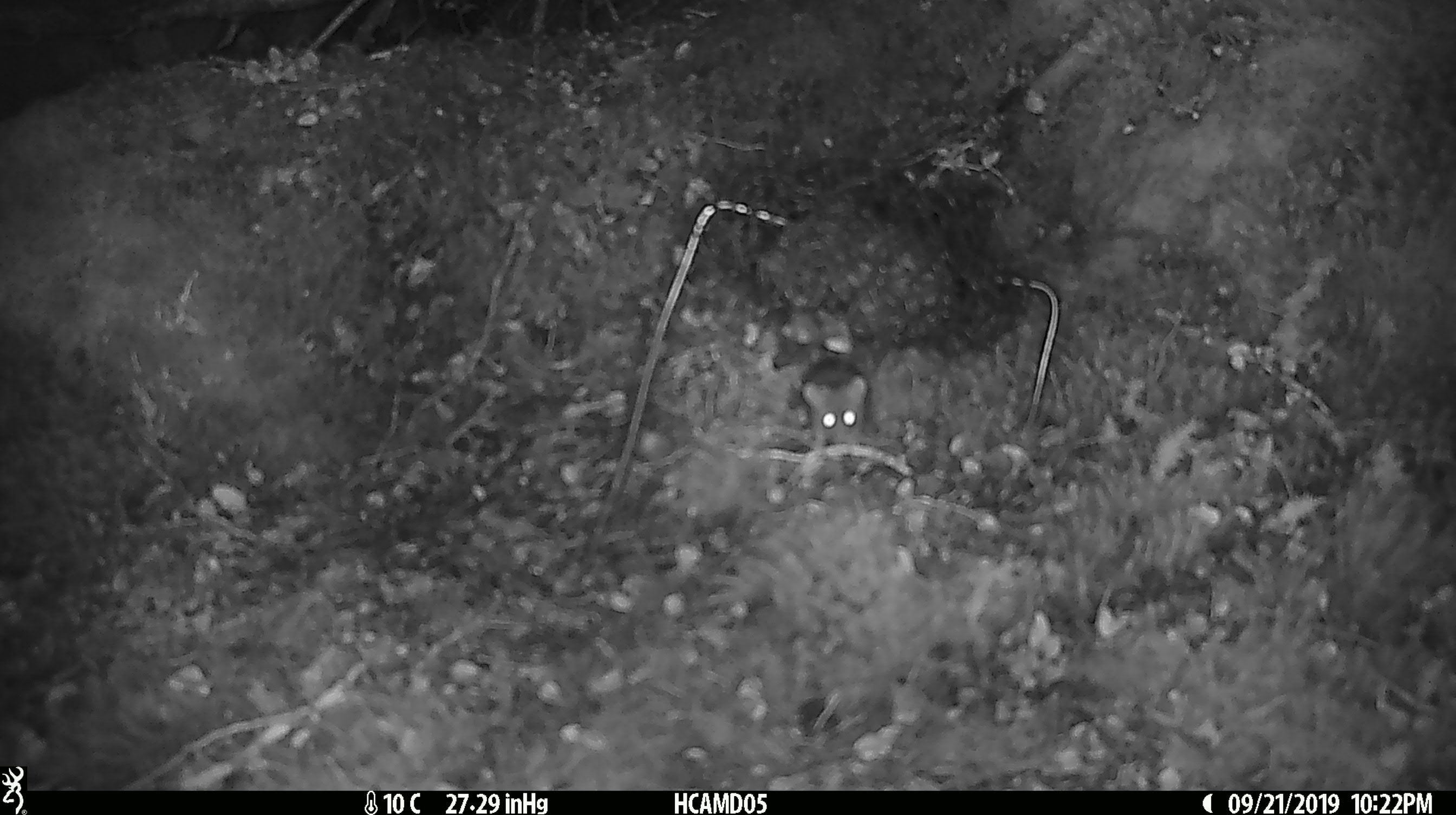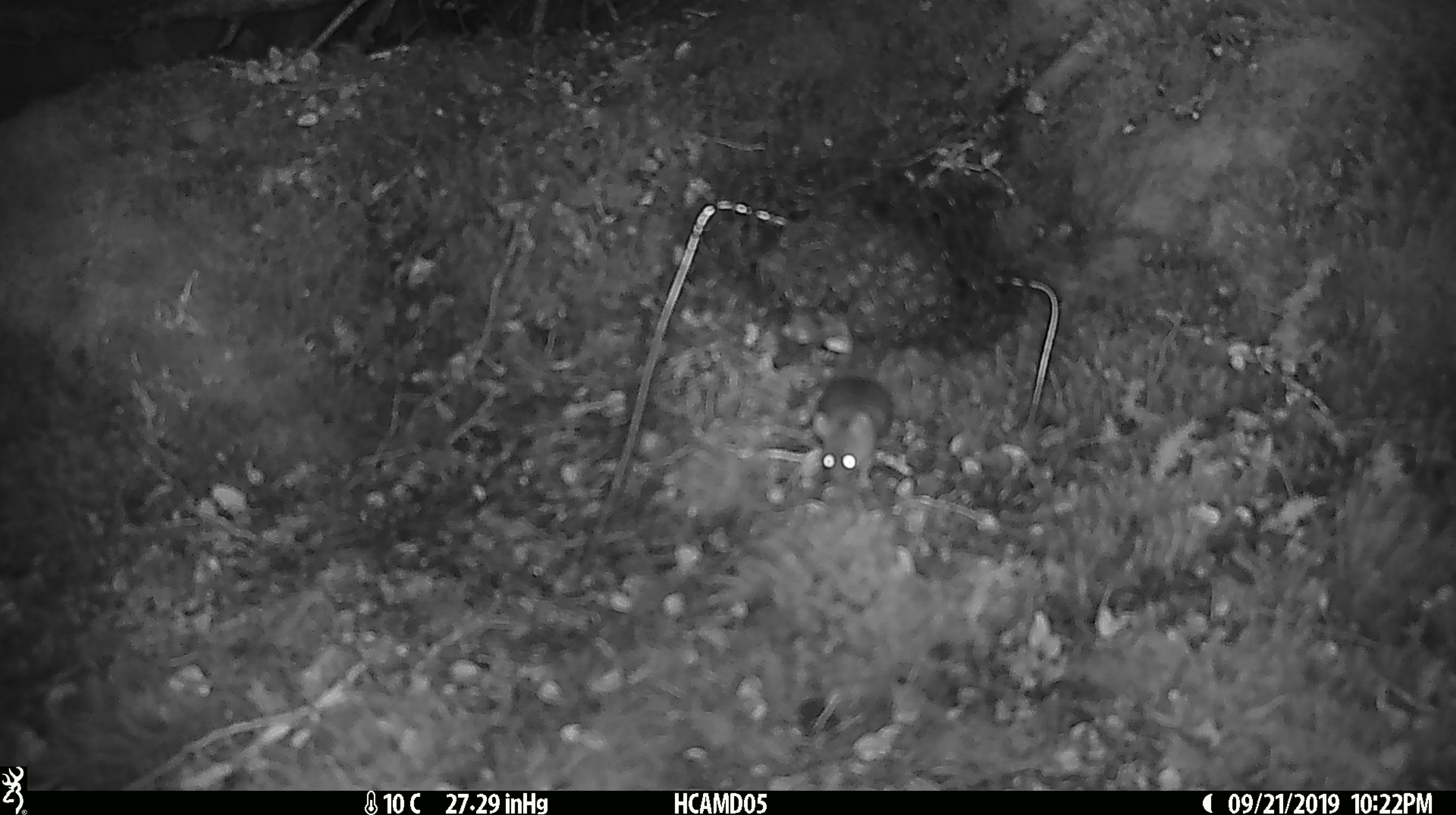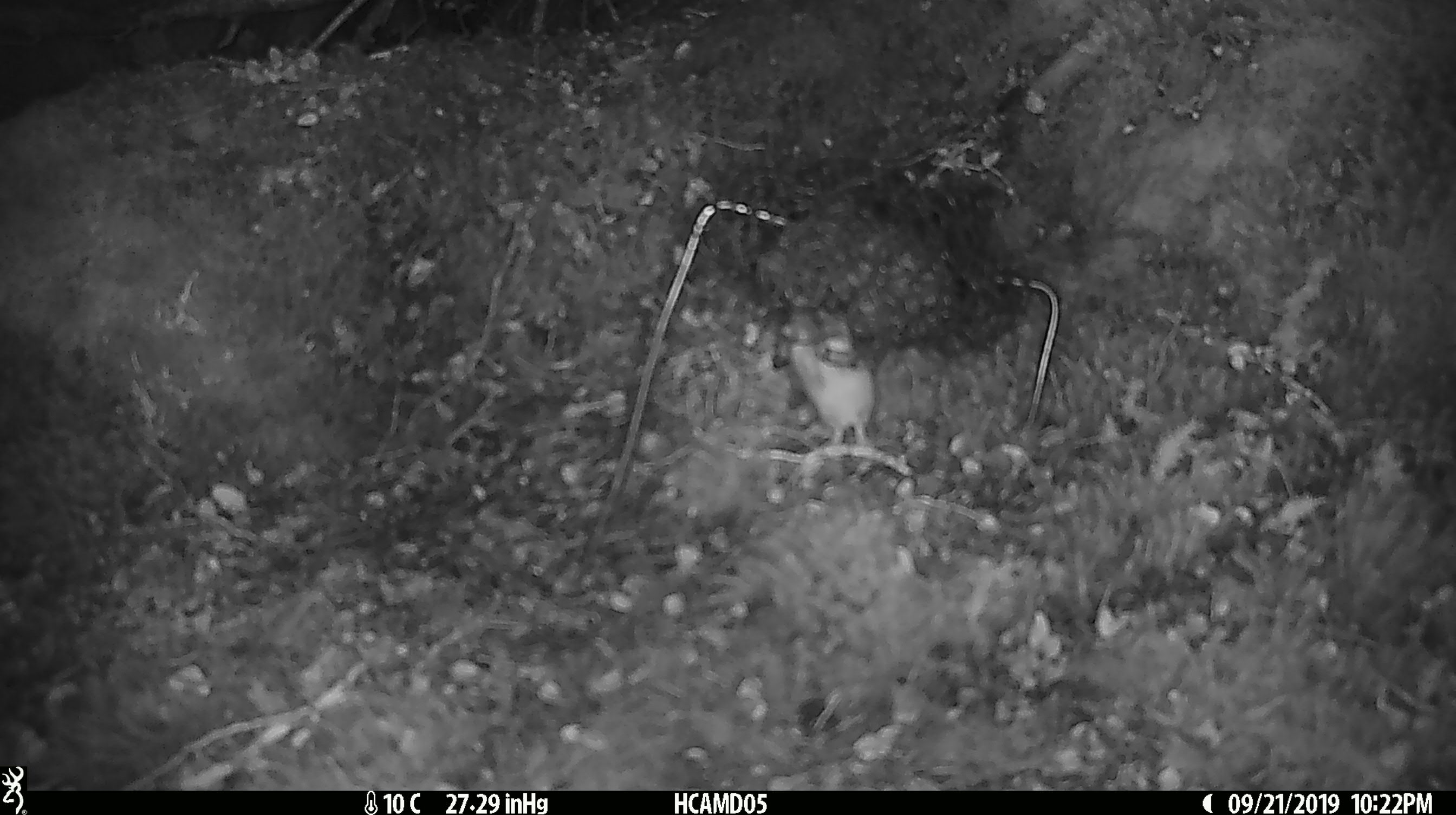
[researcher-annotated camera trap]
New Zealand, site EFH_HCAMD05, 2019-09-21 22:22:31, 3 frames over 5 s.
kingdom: Animalia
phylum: Chordata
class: Mammalia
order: Rodentia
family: Muridae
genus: Mus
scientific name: Mus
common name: mouse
Mouse (Mus).